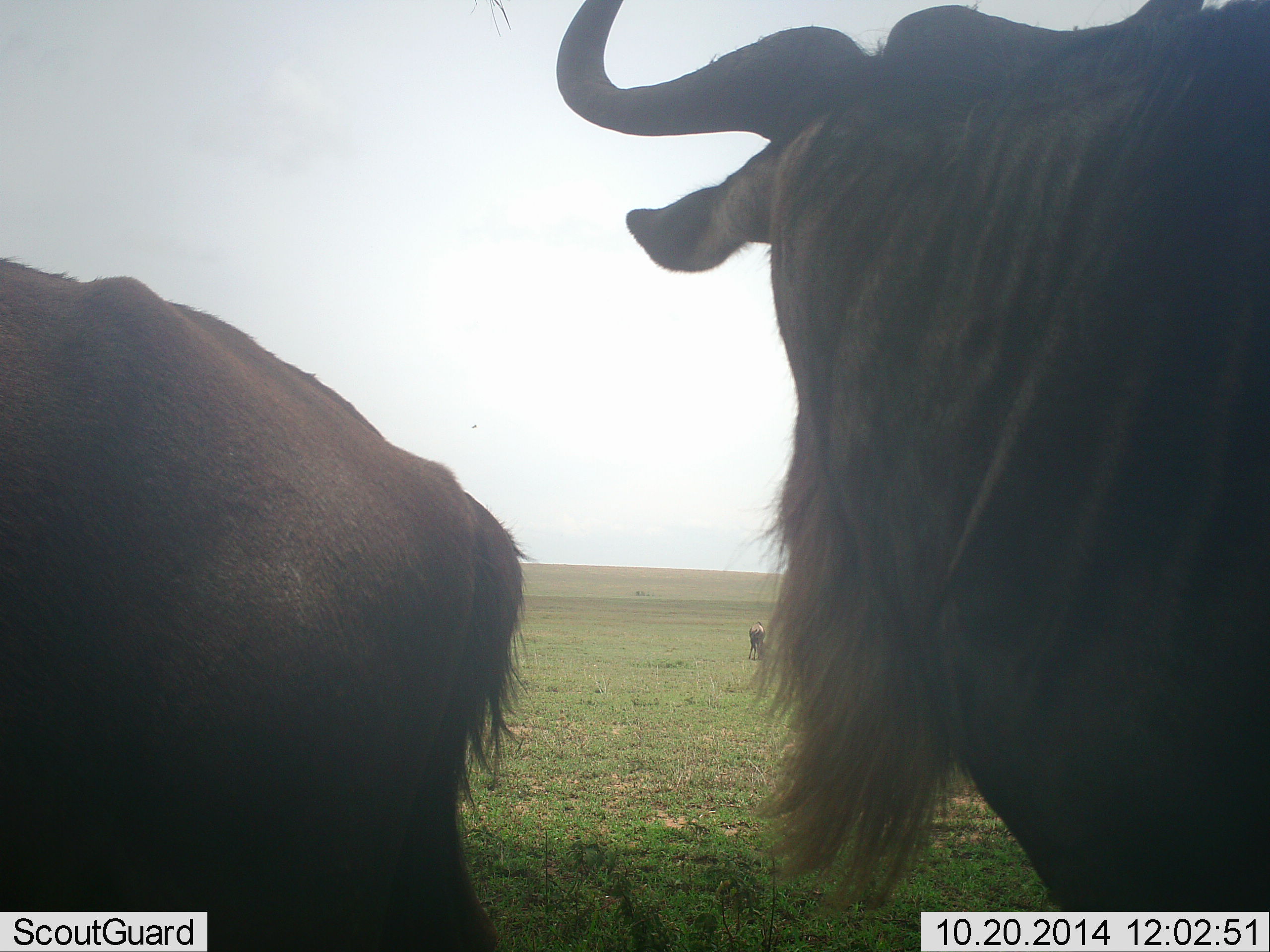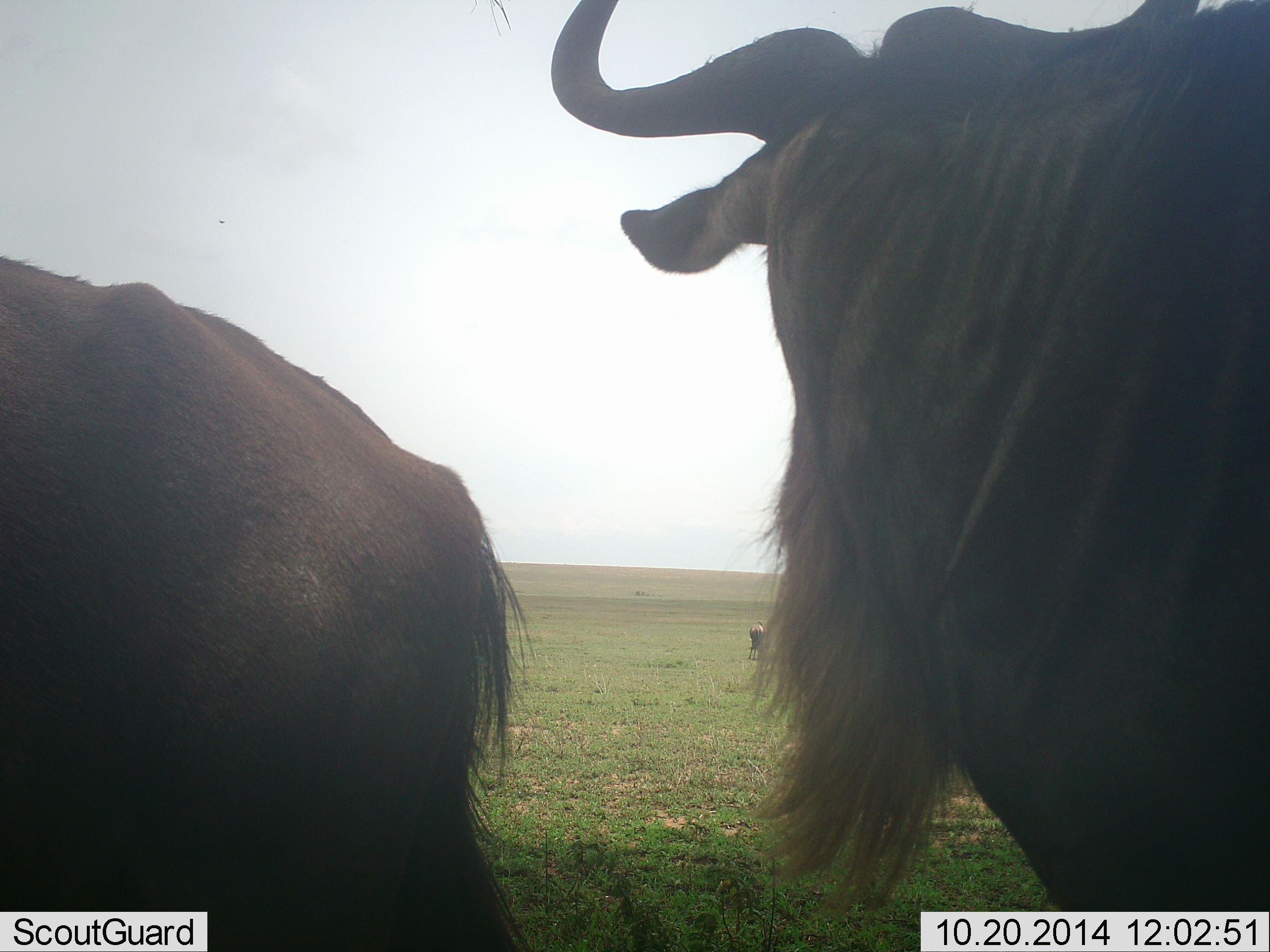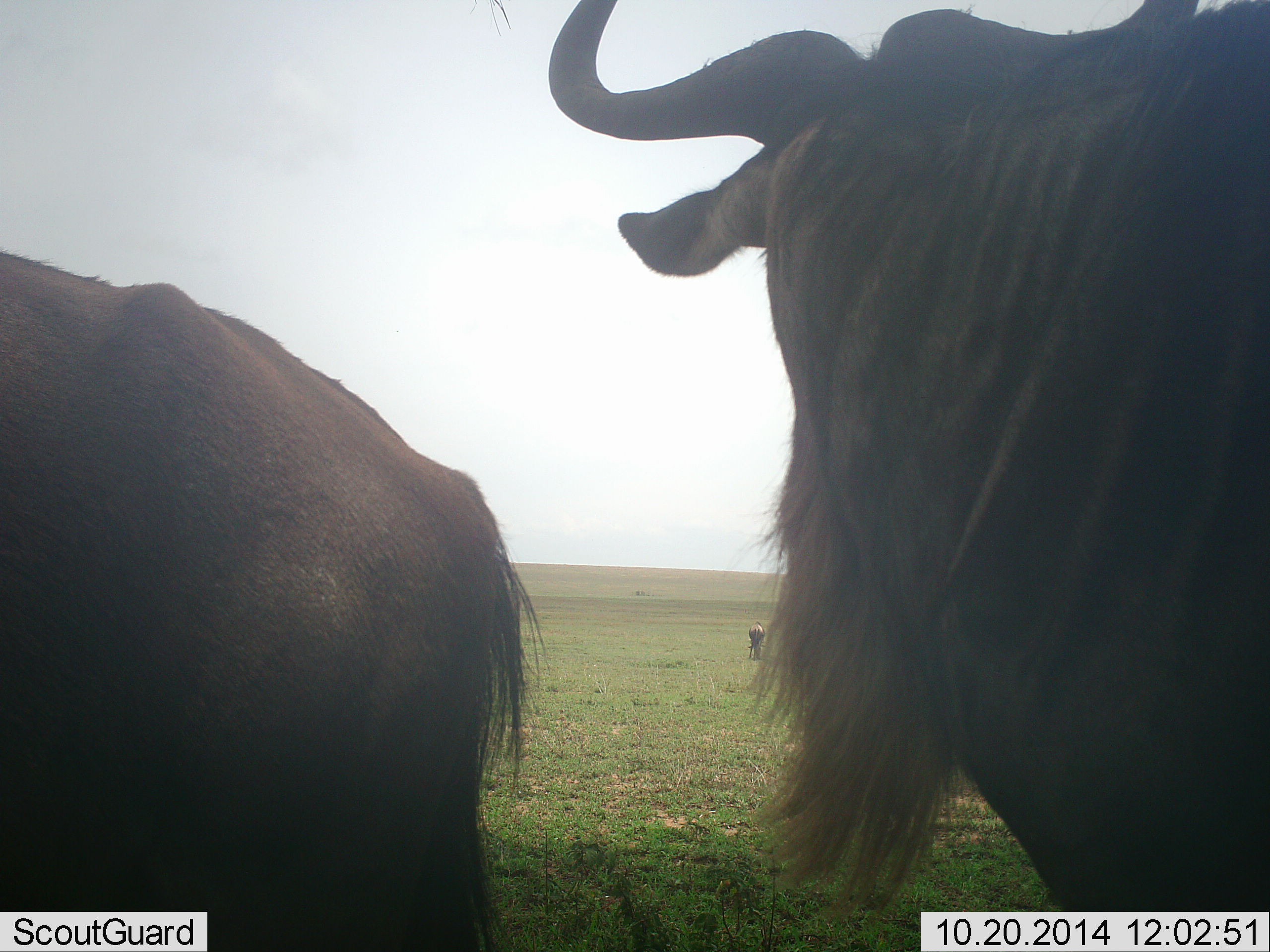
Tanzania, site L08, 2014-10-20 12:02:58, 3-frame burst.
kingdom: Animalia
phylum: Chordata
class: Mammalia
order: Artiodactyla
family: Bovidae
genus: Connochaetes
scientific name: Connochaetes taurinus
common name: blue wildebeest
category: wildebeest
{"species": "wildebeest (blue wildebeest) (Connochaetes taurinus)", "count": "3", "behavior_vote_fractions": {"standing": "100%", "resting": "0%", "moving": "10%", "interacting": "0%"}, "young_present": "0%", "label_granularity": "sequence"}